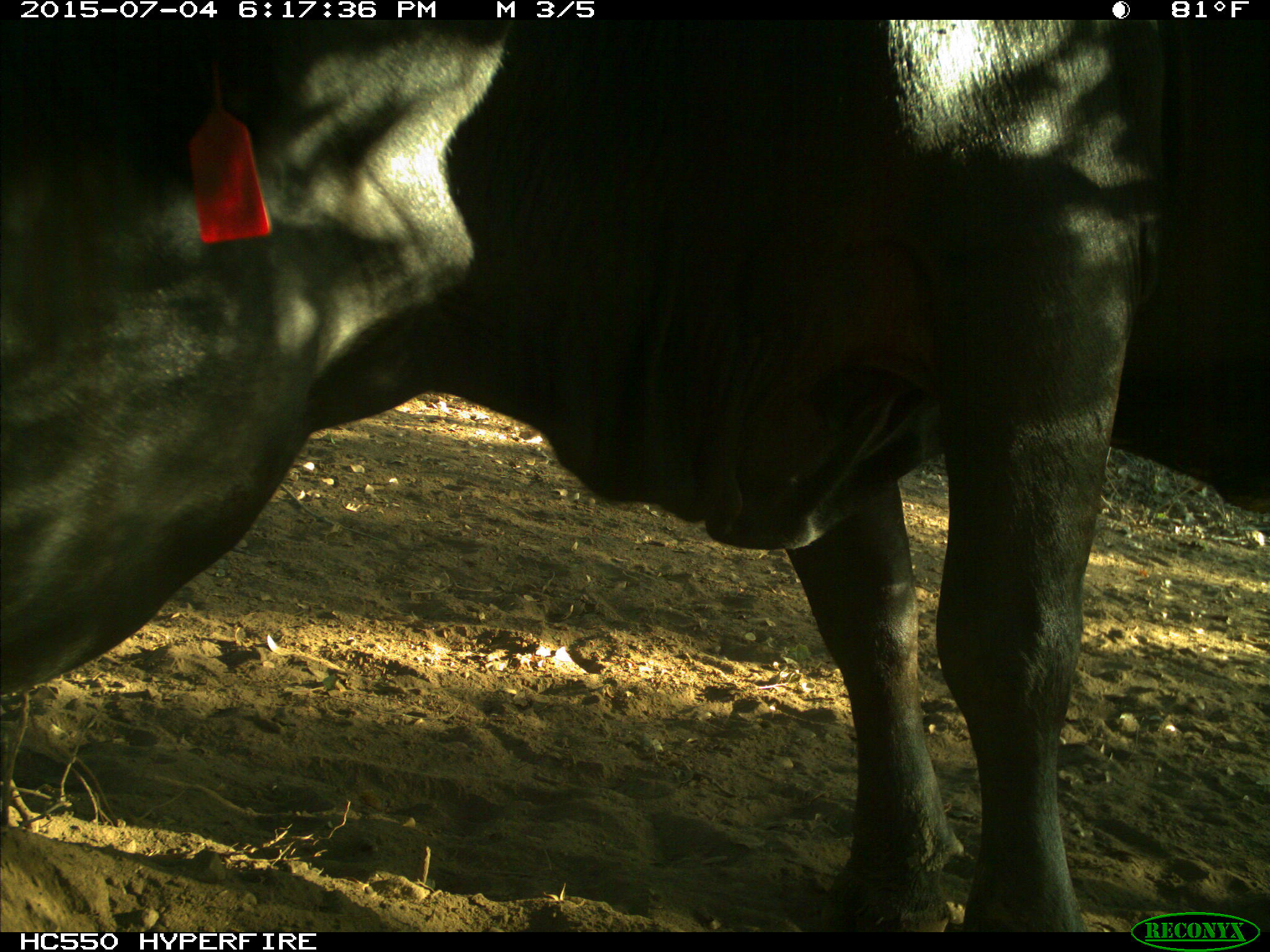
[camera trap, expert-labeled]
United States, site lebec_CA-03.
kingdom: Animalia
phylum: Chordata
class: Mammalia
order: Artiodactyla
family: Bovidae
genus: Bos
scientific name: Bos taurus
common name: domestic cow